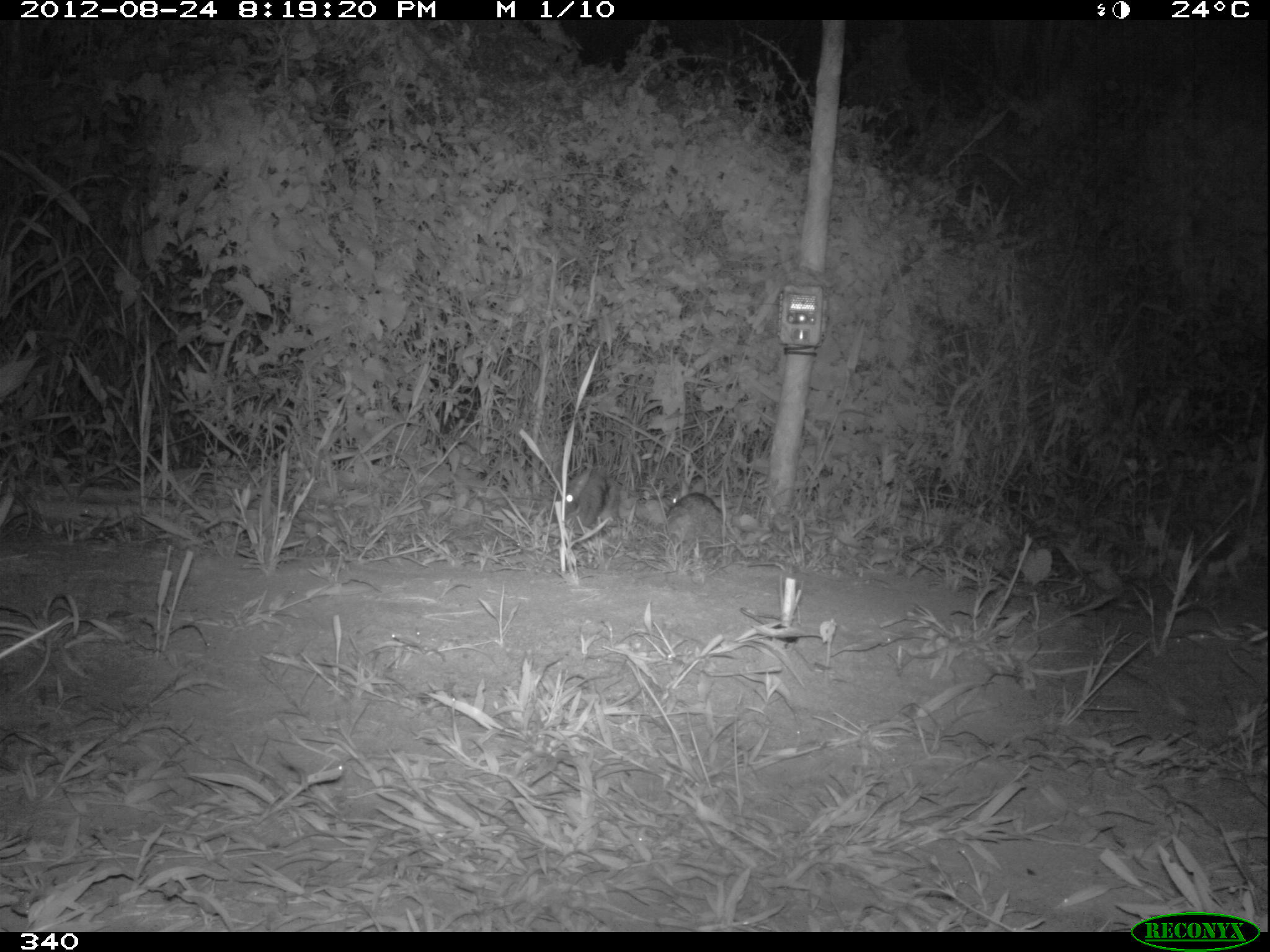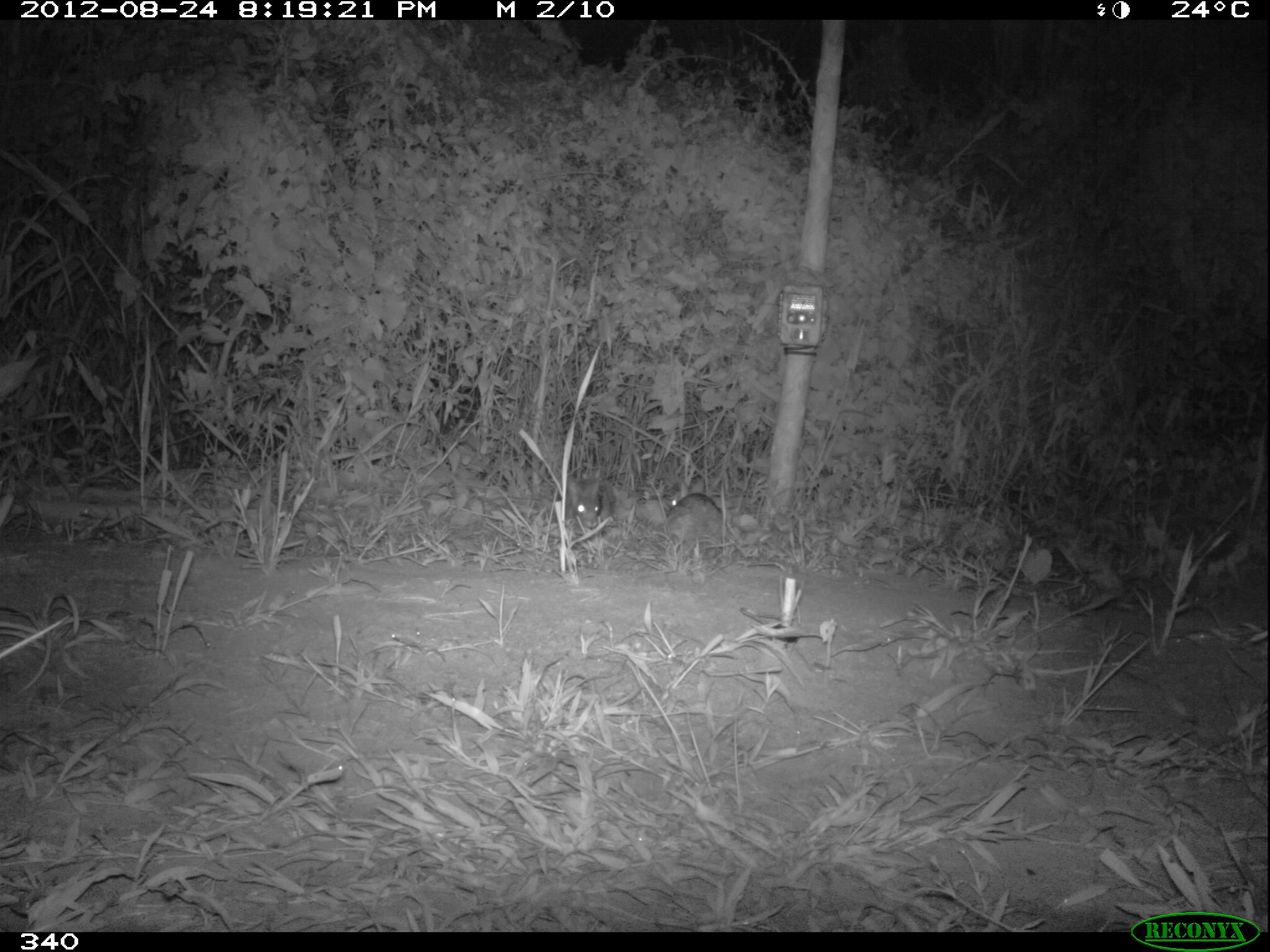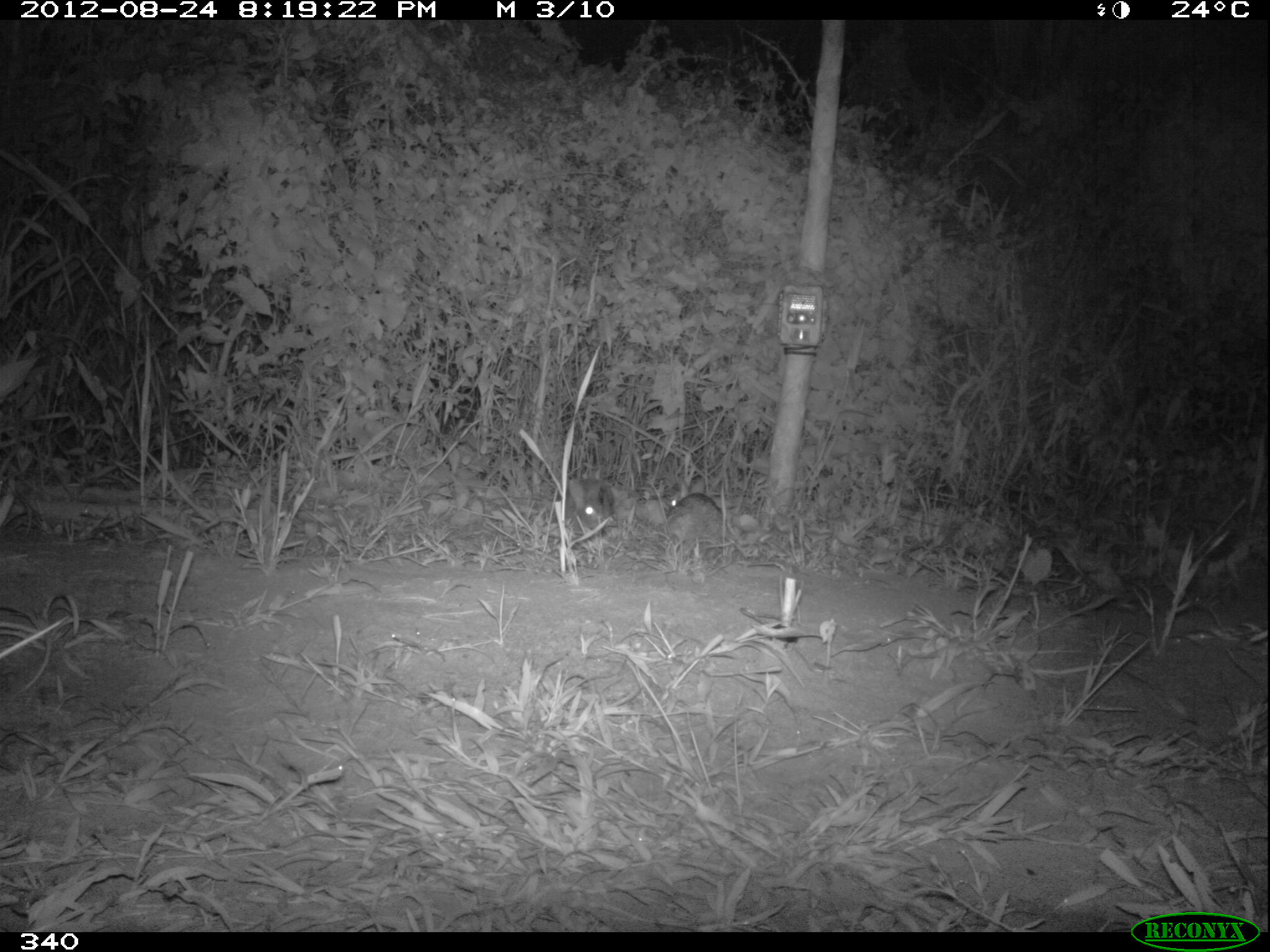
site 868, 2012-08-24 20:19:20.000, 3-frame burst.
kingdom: Animalia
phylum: Chordata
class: Mammalia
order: Lagomorpha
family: Leporidae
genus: Sylvilagus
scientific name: Sylvilagus brasiliensis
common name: tapeti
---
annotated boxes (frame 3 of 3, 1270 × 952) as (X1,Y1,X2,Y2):
sylvilagus brasiliensis: (667,475,726,538); (564,478,607,532)